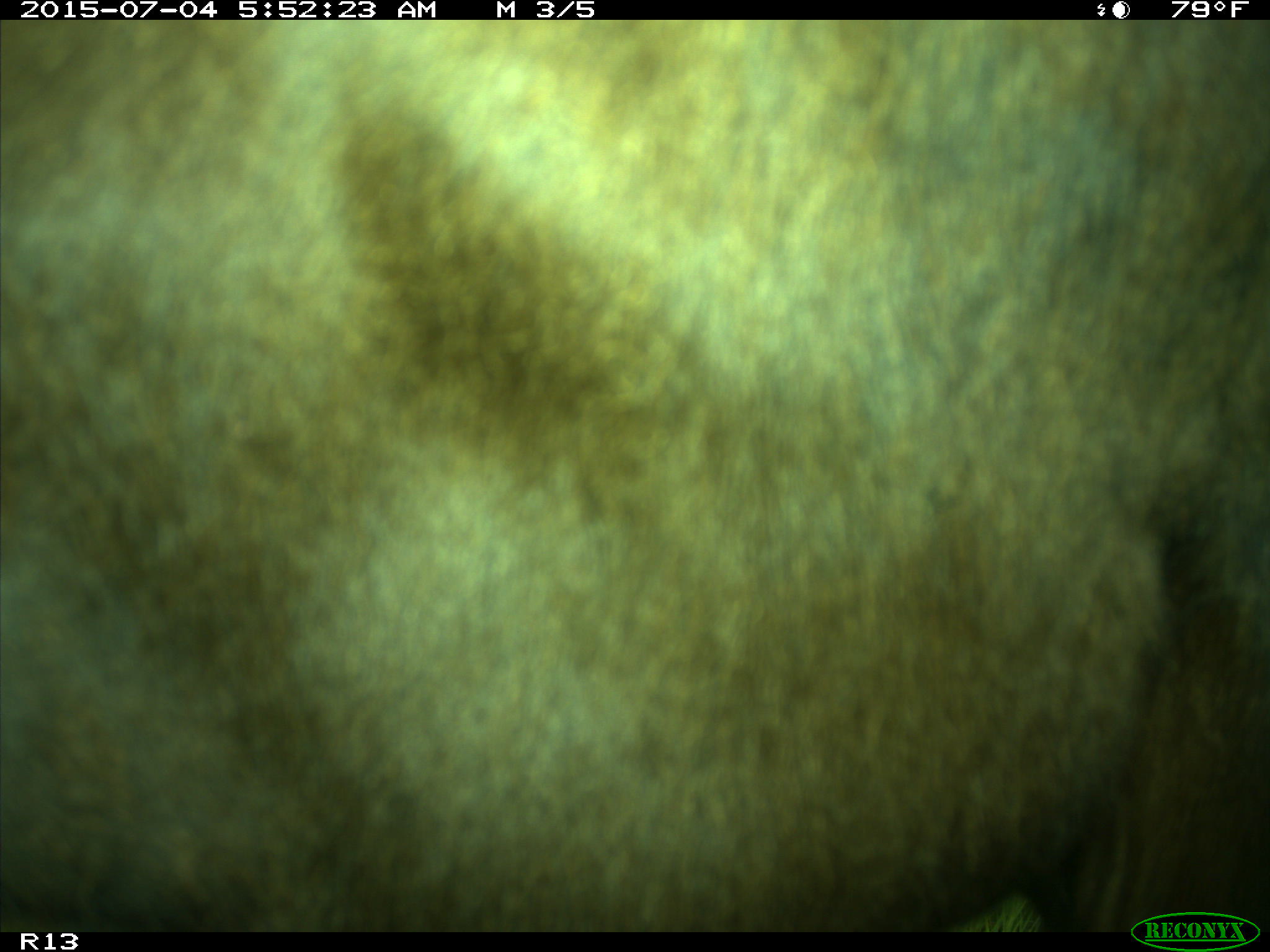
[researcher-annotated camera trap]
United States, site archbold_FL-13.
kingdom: Animalia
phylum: Chordata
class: Mammalia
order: Artiodactyla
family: Bovidae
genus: Bos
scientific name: Bos taurus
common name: domestic cow